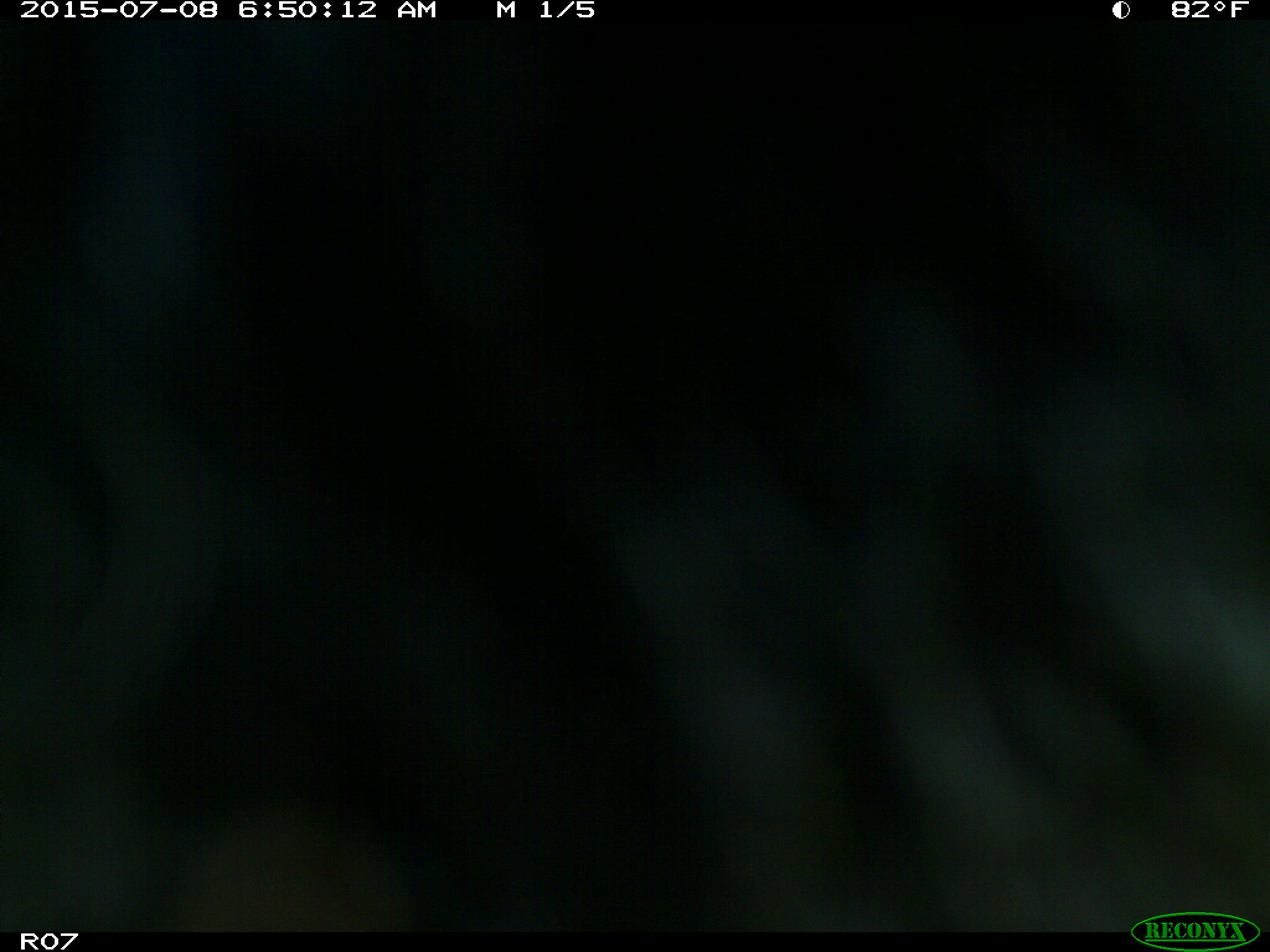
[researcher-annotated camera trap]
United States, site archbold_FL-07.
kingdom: Animalia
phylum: Chordata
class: Mammalia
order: Artiodactyla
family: Bovidae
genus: Bos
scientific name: Bos taurus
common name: domestic cow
Bos taurus (domestic cow).